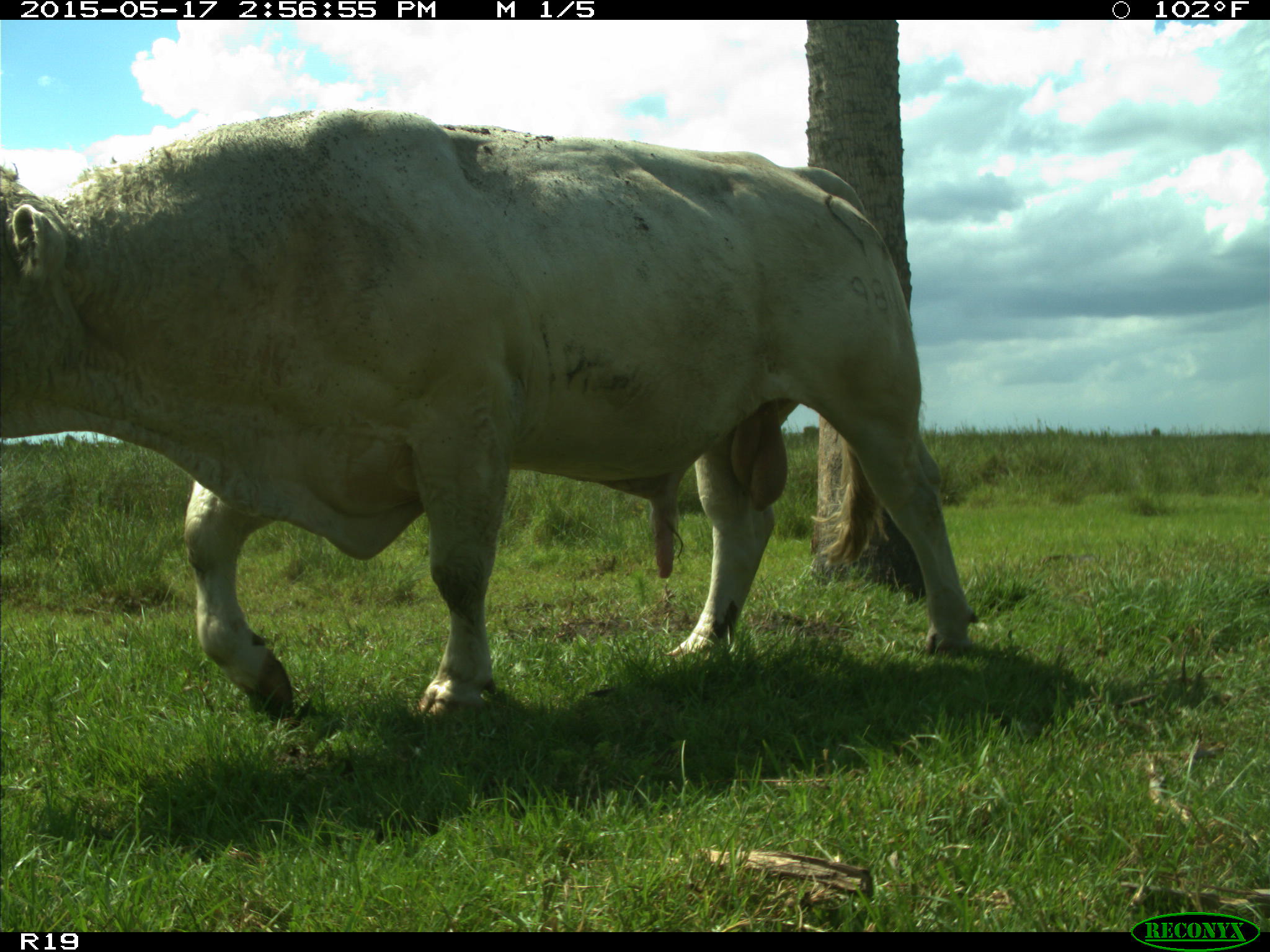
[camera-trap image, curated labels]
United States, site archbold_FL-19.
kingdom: Animalia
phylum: Chordata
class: Mammalia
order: Artiodactyla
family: Bovidae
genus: Bos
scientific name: Bos taurus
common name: domestic cow